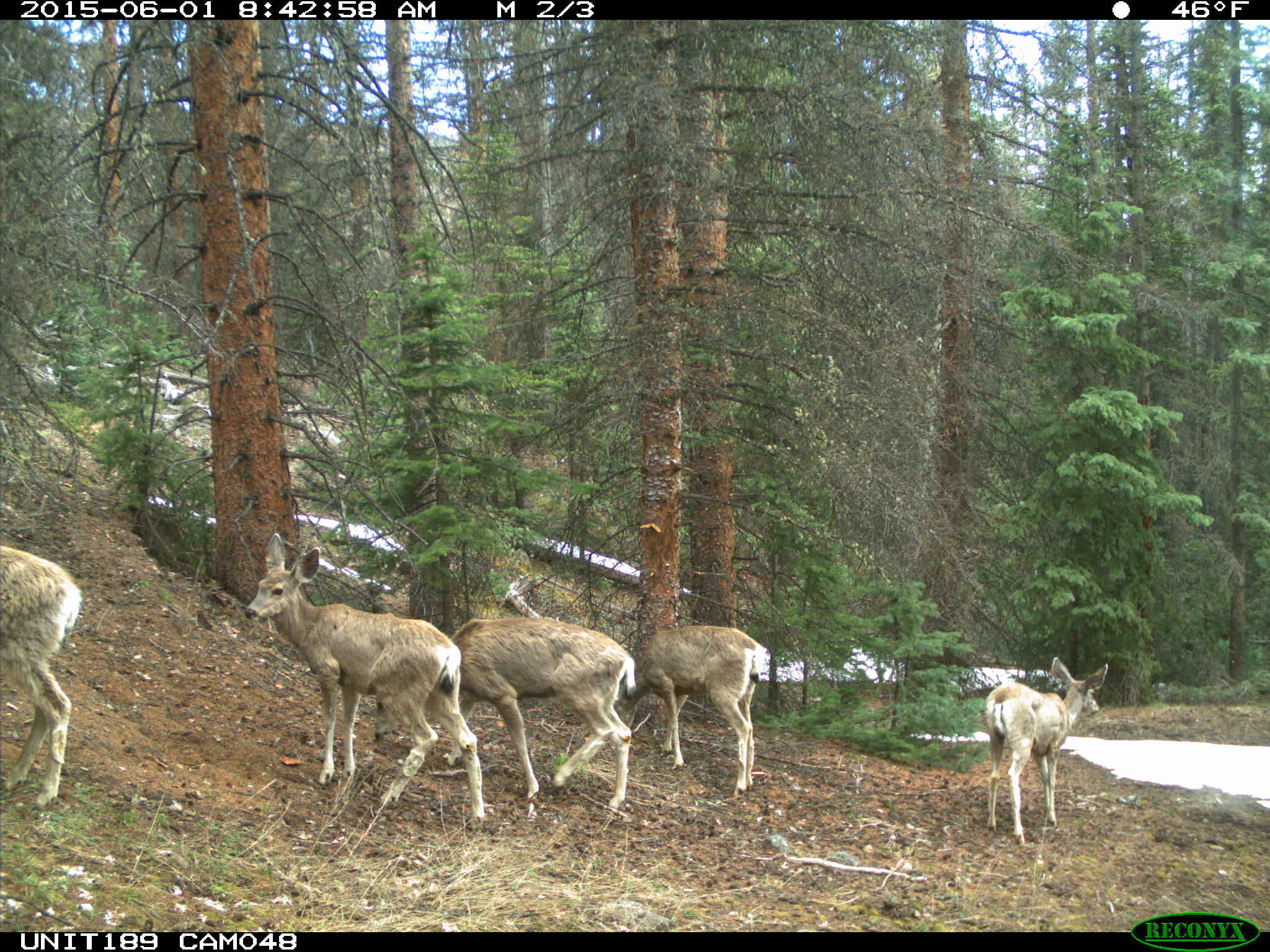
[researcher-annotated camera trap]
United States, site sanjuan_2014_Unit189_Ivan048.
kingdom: Animalia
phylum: Chordata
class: Mammalia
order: Artiodactyla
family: Cervidae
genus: Odocoileus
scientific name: Odocoileus hemionus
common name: mule deer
Odocoileus hemionus (mule deer).